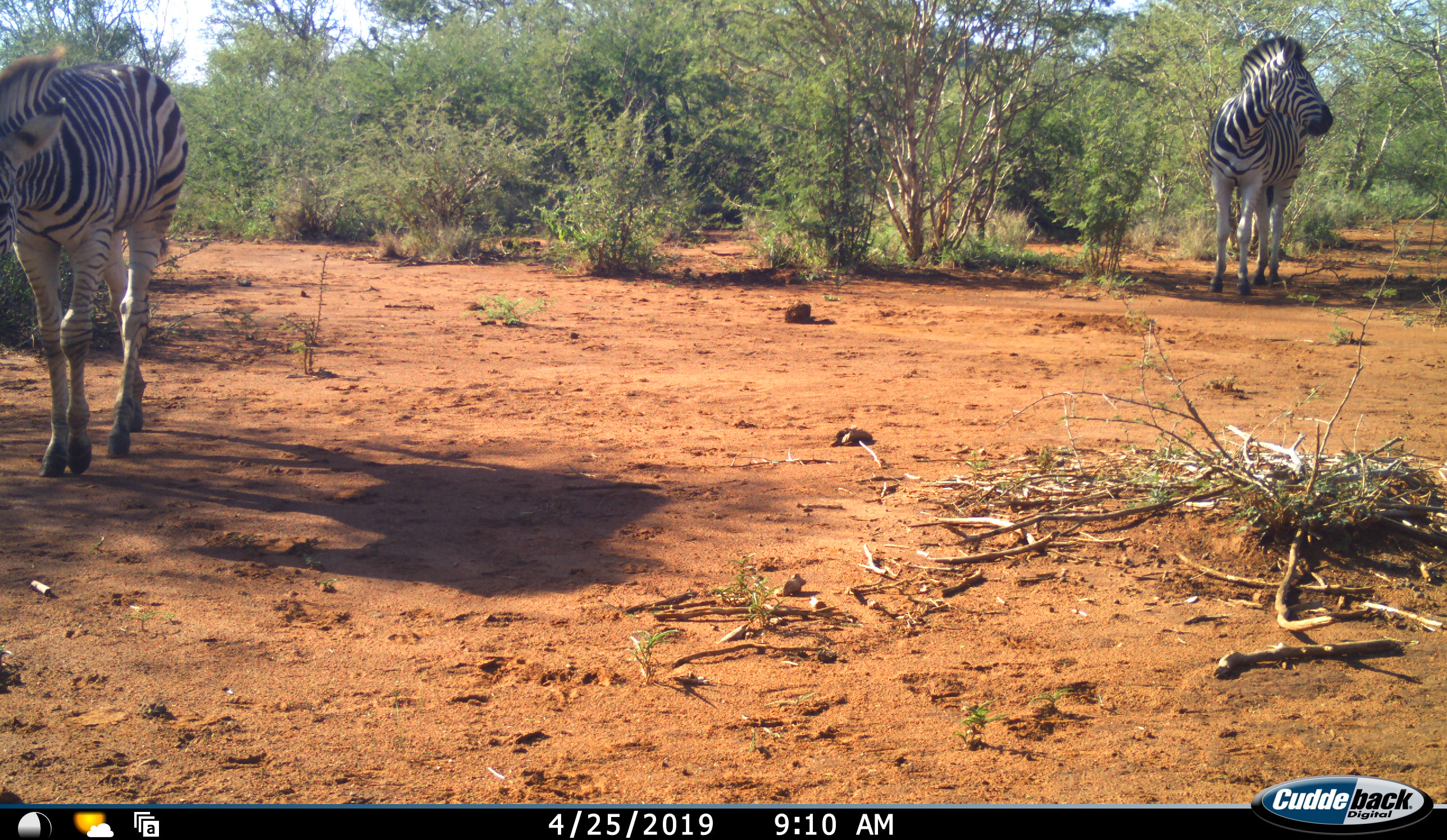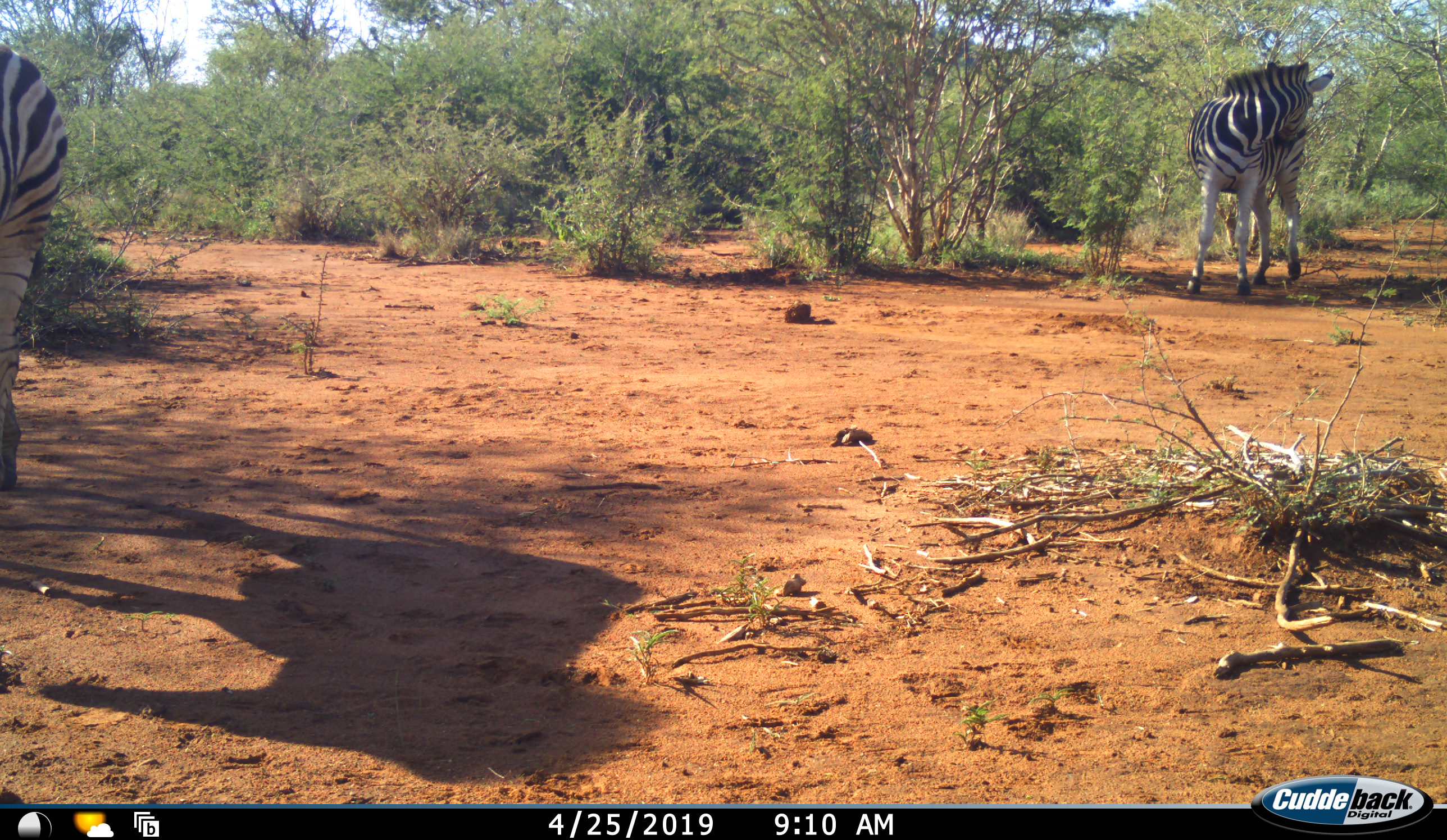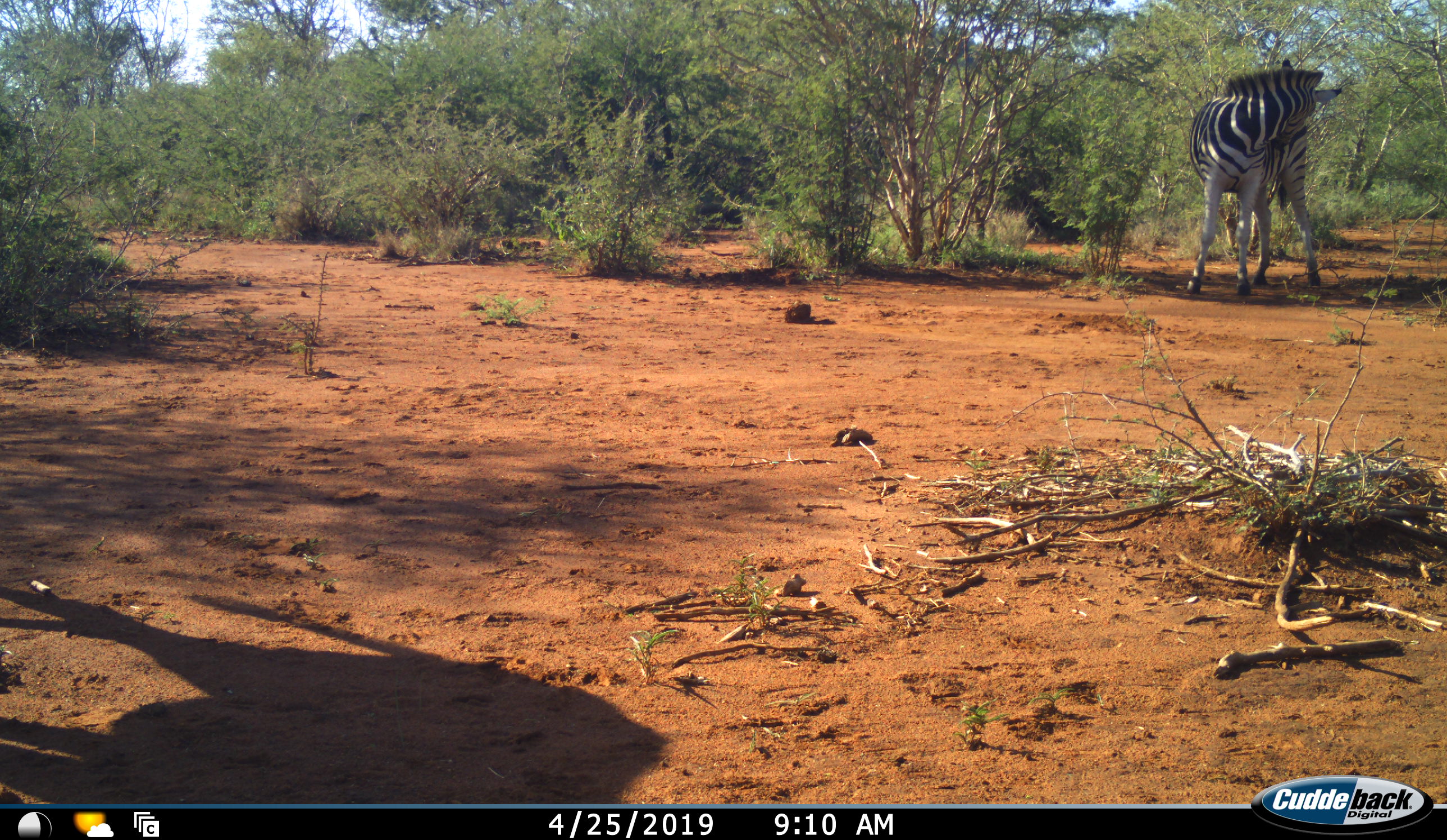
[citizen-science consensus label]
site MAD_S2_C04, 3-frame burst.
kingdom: Animalia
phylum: Chordata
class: Mammalia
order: Perissodactyla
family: Equidae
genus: Equus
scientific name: Equus quagga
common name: plains zebra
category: zebraplains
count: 2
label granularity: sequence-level